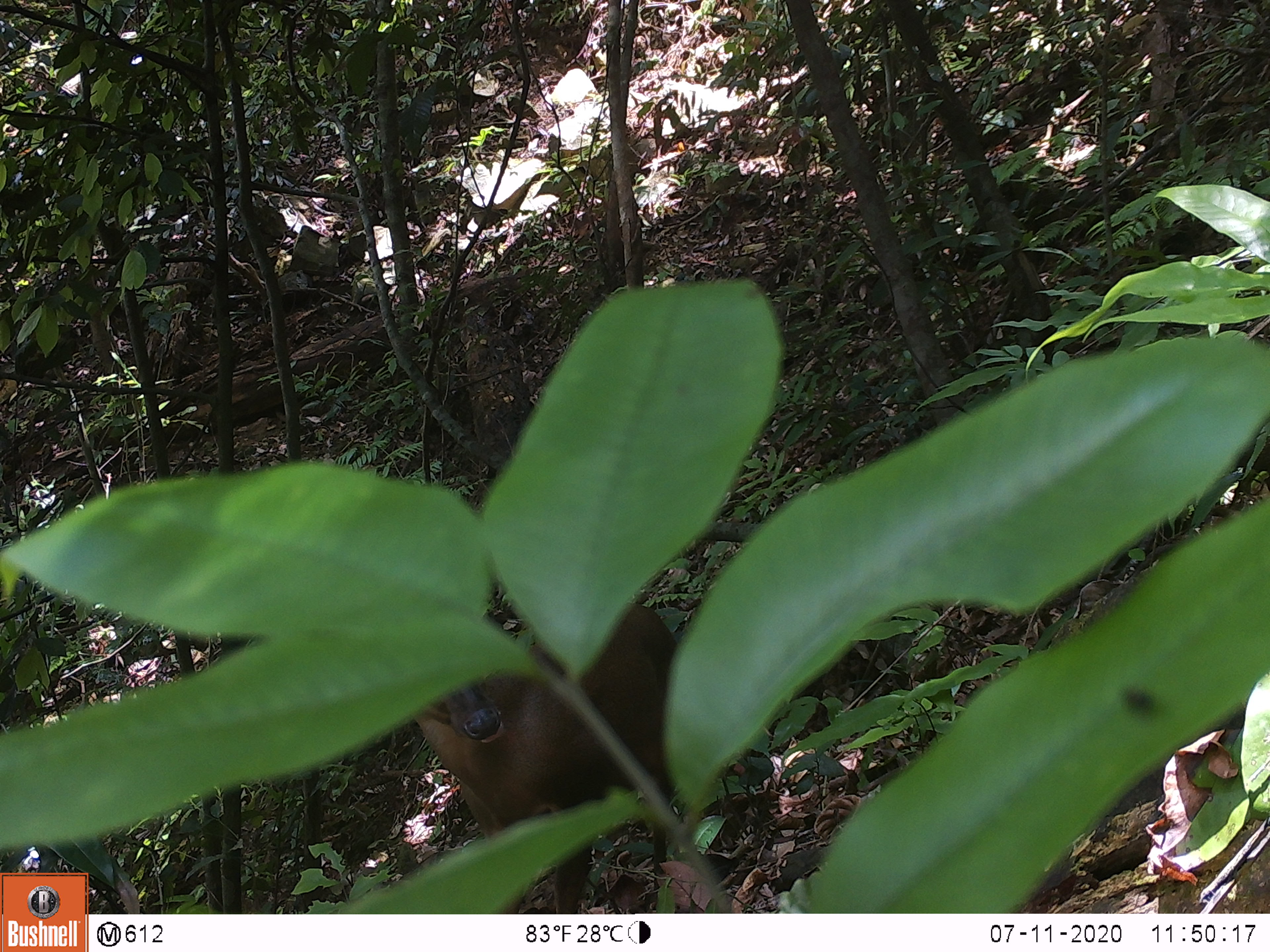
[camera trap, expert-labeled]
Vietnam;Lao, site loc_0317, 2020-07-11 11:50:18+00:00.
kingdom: Animalia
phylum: Chordata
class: Mammalia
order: Artiodactyla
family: Cervidae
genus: Muntiacus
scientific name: Muntiacus rooseveltorum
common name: roosevelt's muntjac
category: roosevelts muntjac group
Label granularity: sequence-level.